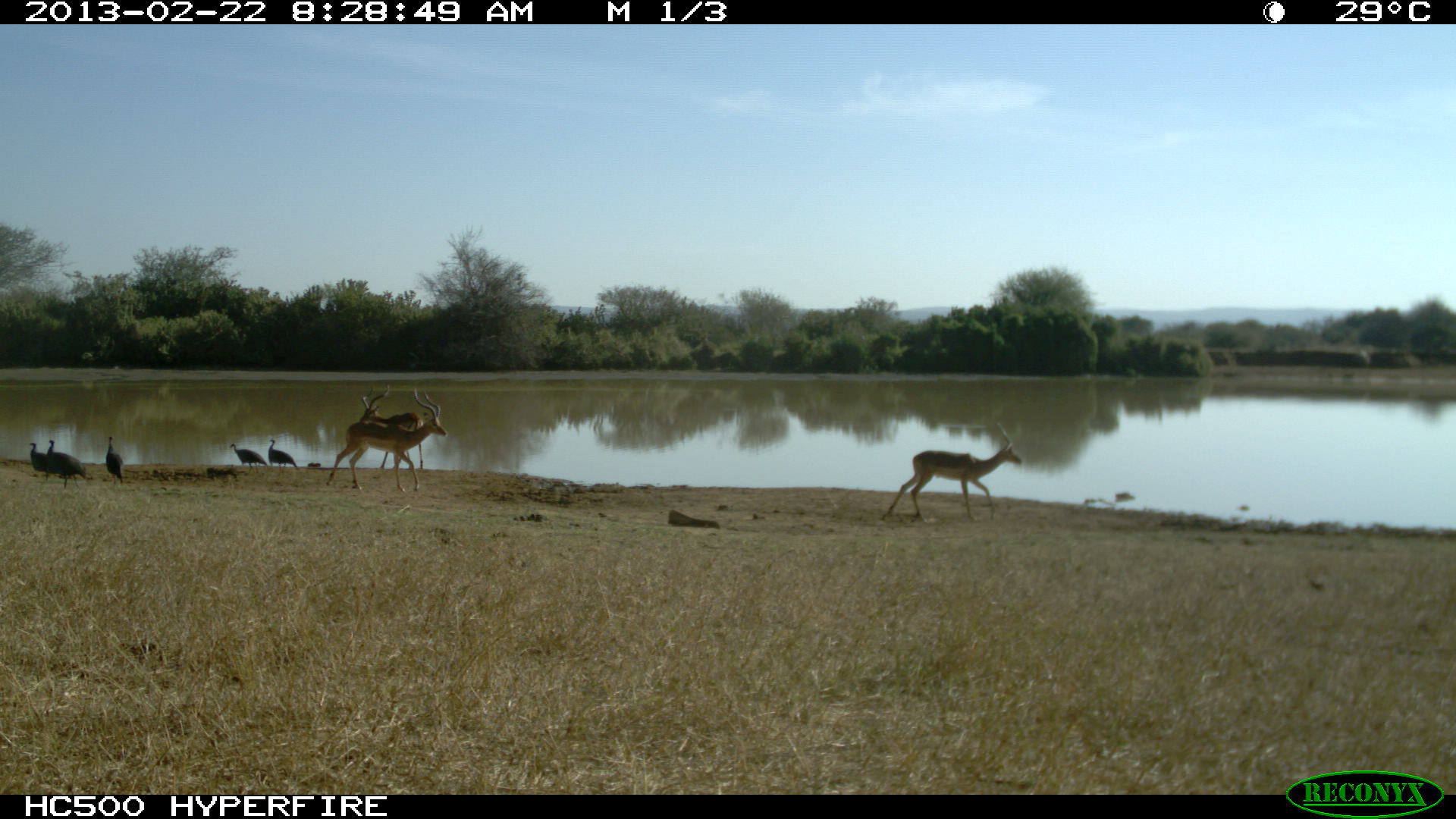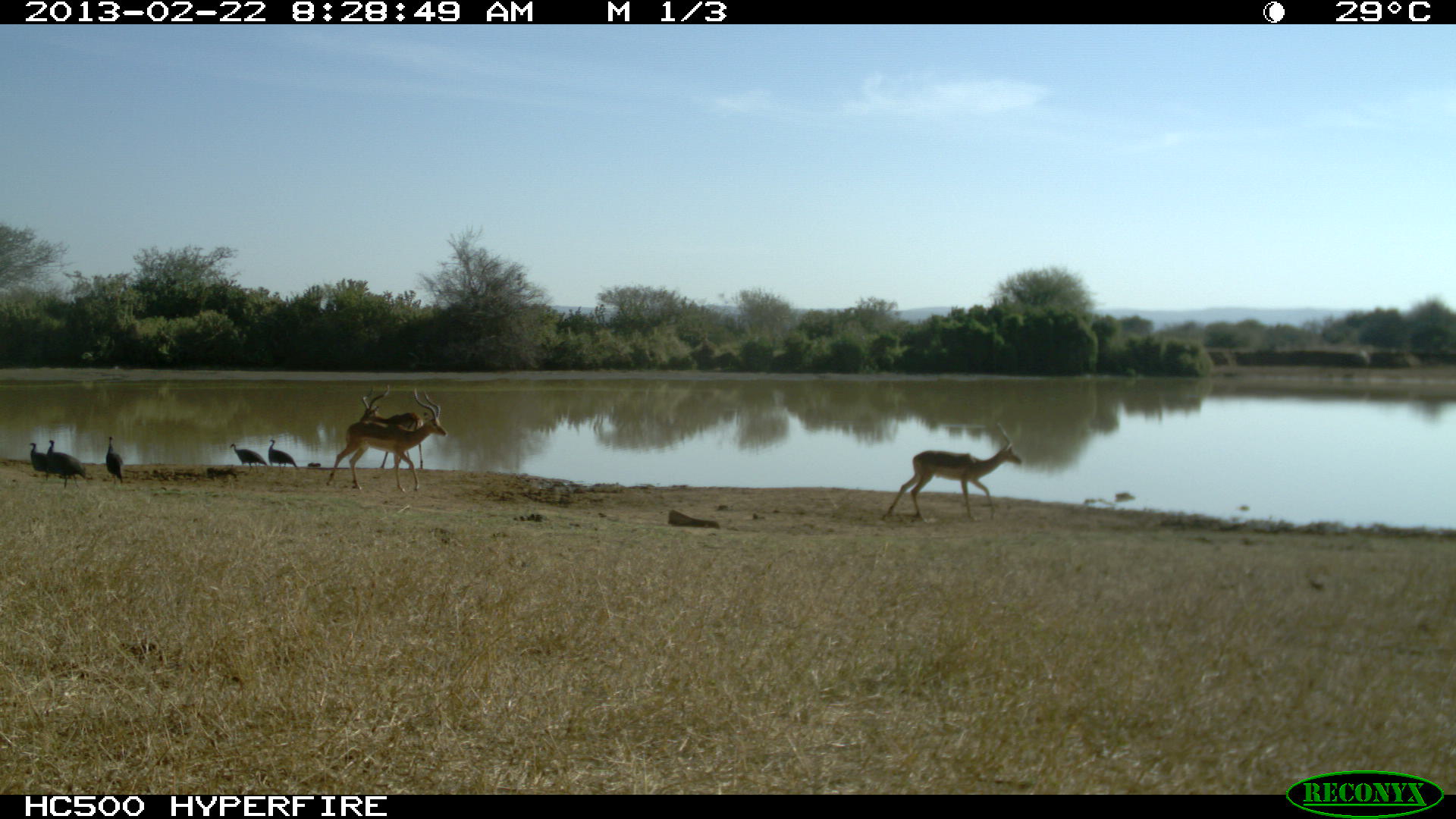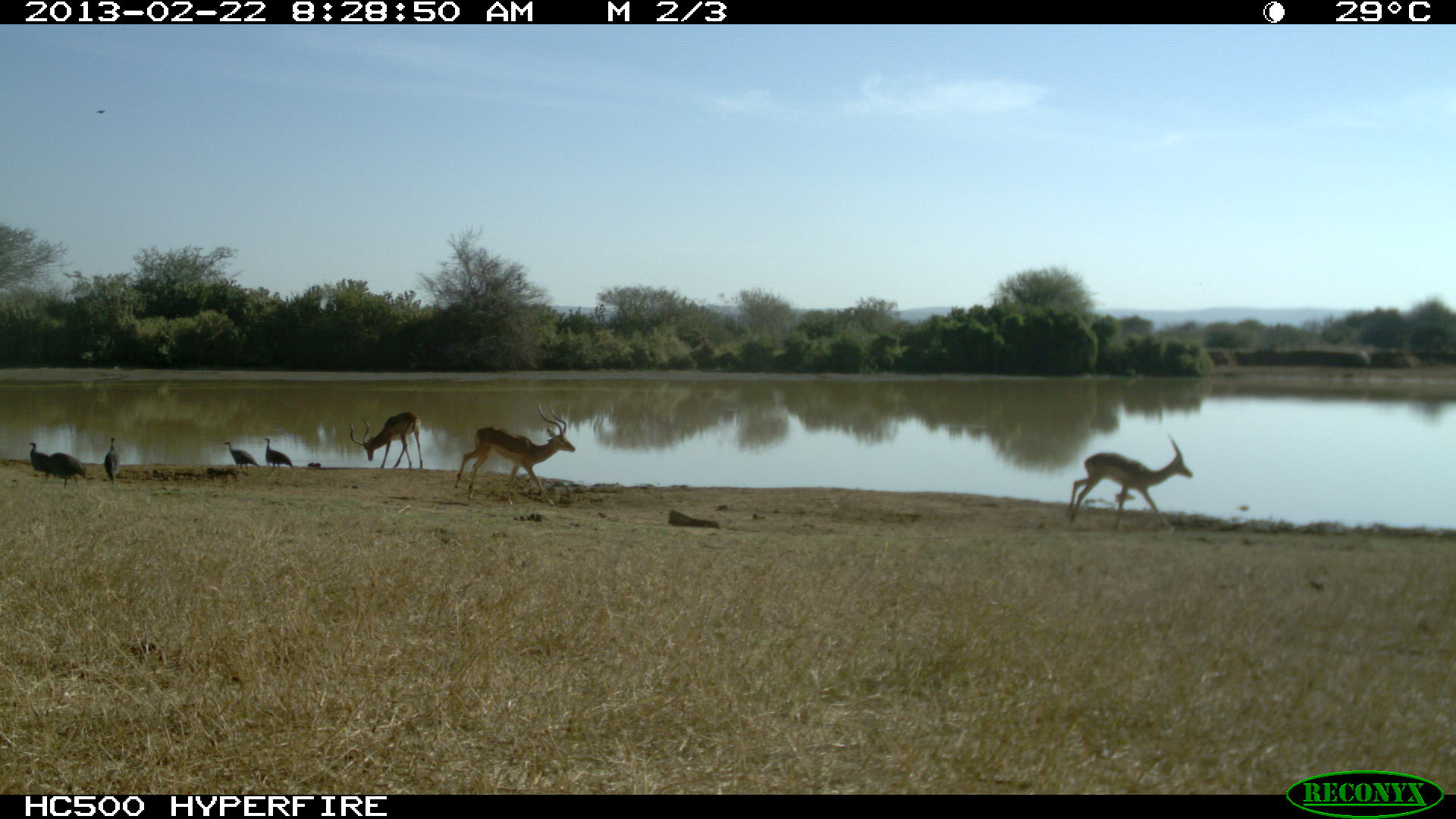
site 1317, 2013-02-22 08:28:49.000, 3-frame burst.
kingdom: Animalia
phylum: Chordata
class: Mammalia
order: Artiodactyla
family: Bovidae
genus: Aepyceros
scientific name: Aepyceros melampus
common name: impala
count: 3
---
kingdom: Animalia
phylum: Chordata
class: Aves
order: Galliformes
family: Numididae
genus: Acryllium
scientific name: Acryllium vulturinum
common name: vulturine guineafowl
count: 5